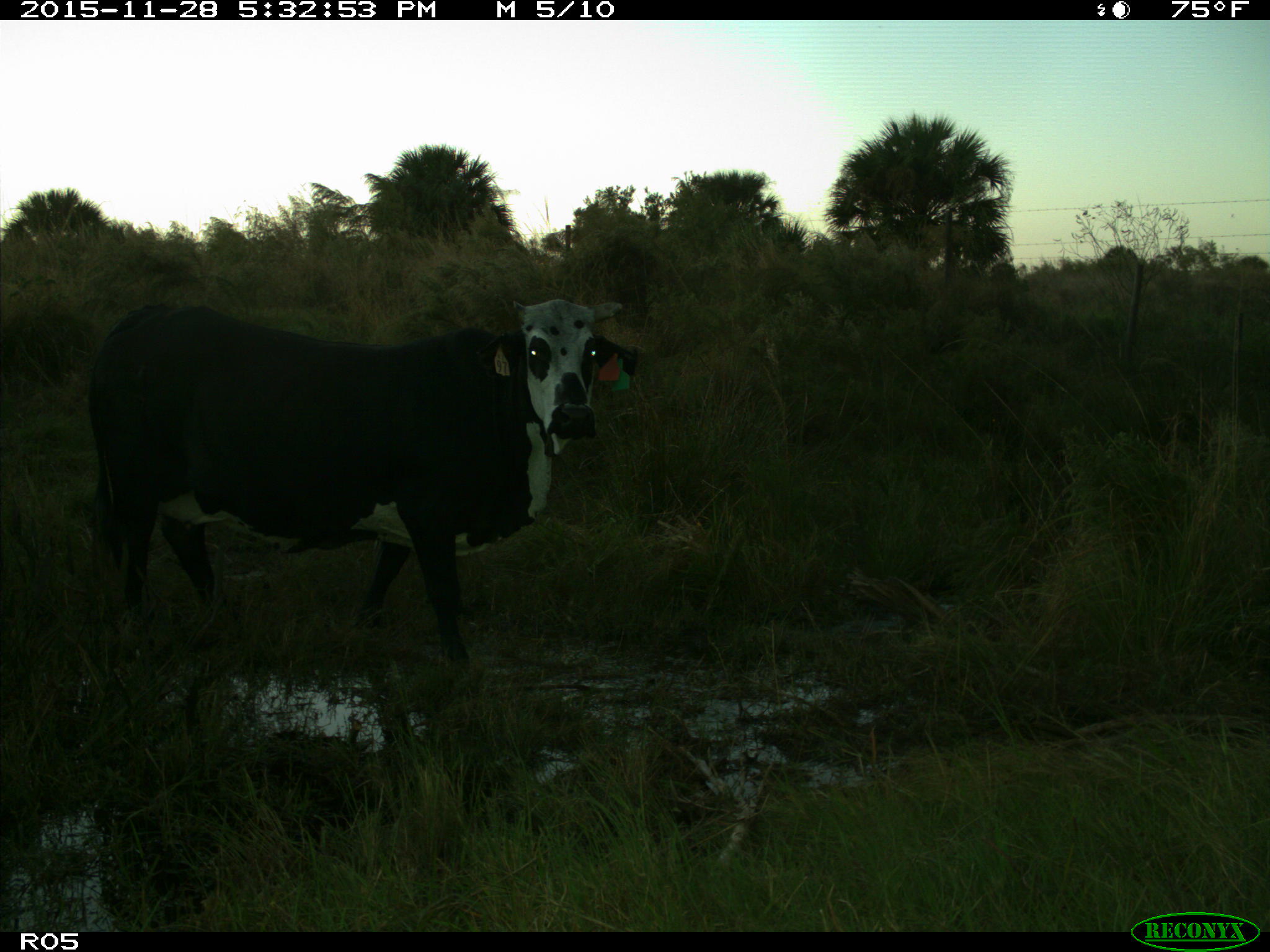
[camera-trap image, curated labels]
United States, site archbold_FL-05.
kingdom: Animalia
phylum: Chordata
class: Mammalia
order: Artiodactyla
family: Bovidae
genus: Bos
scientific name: Bos taurus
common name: domestic cow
Bos taurus (domestic cow).